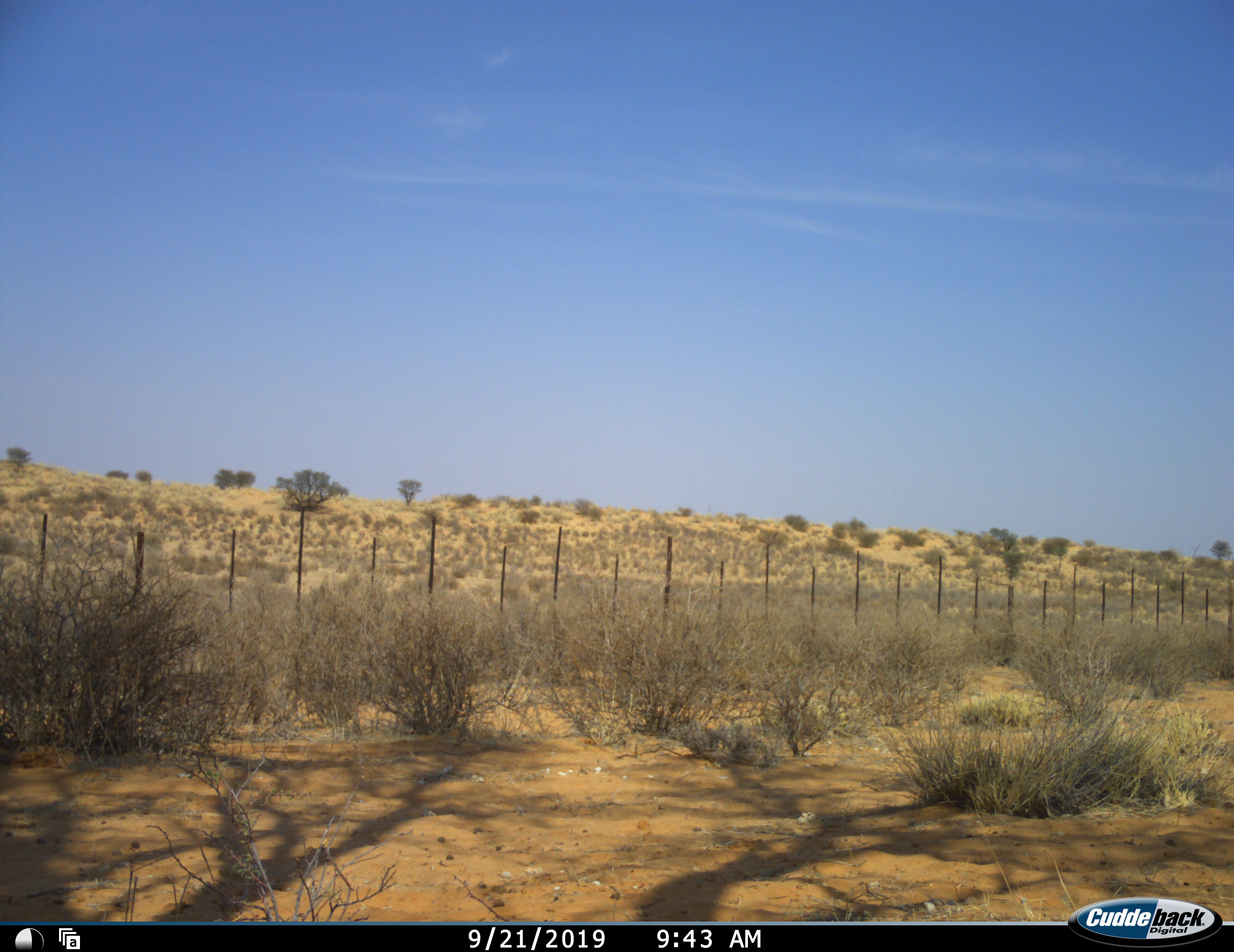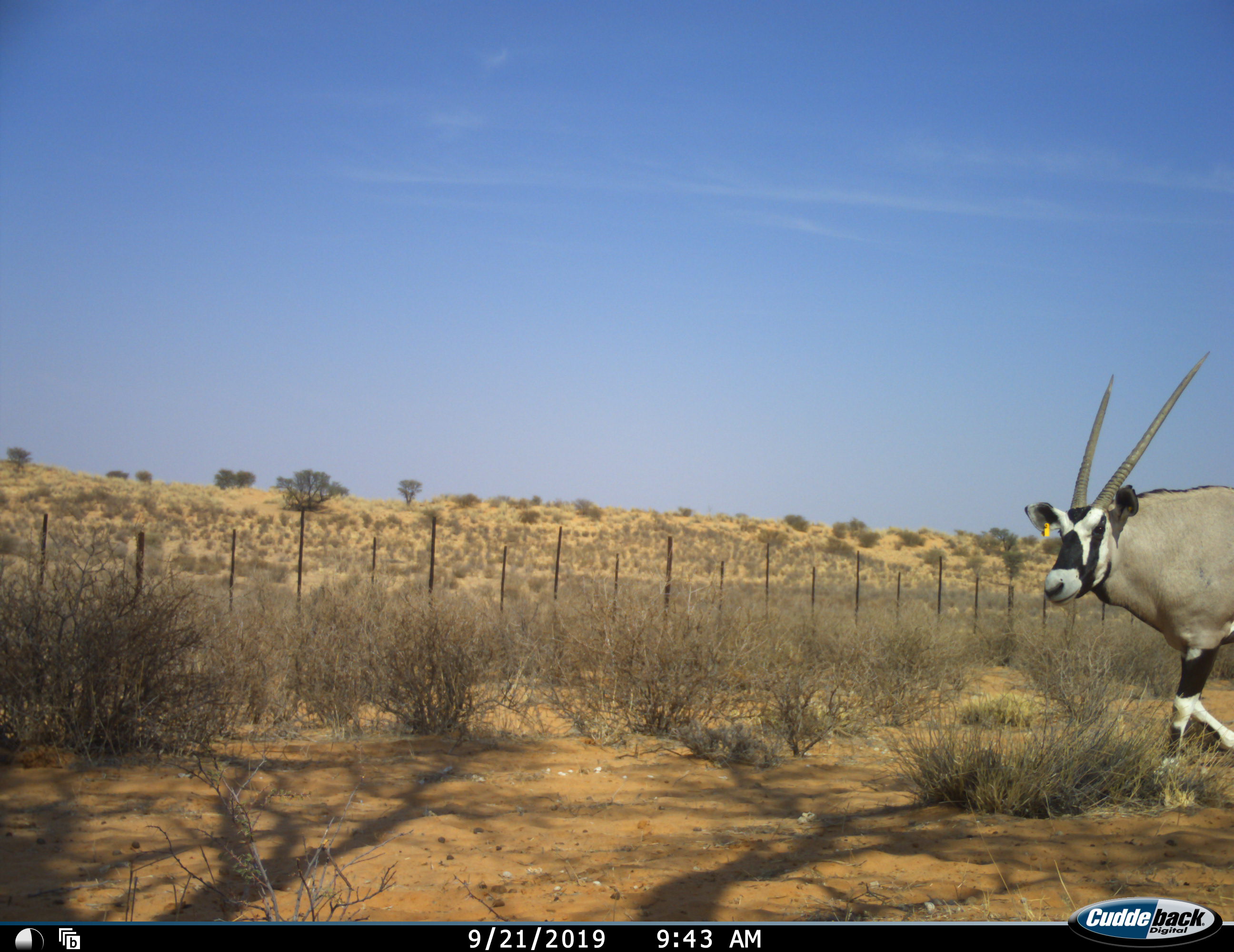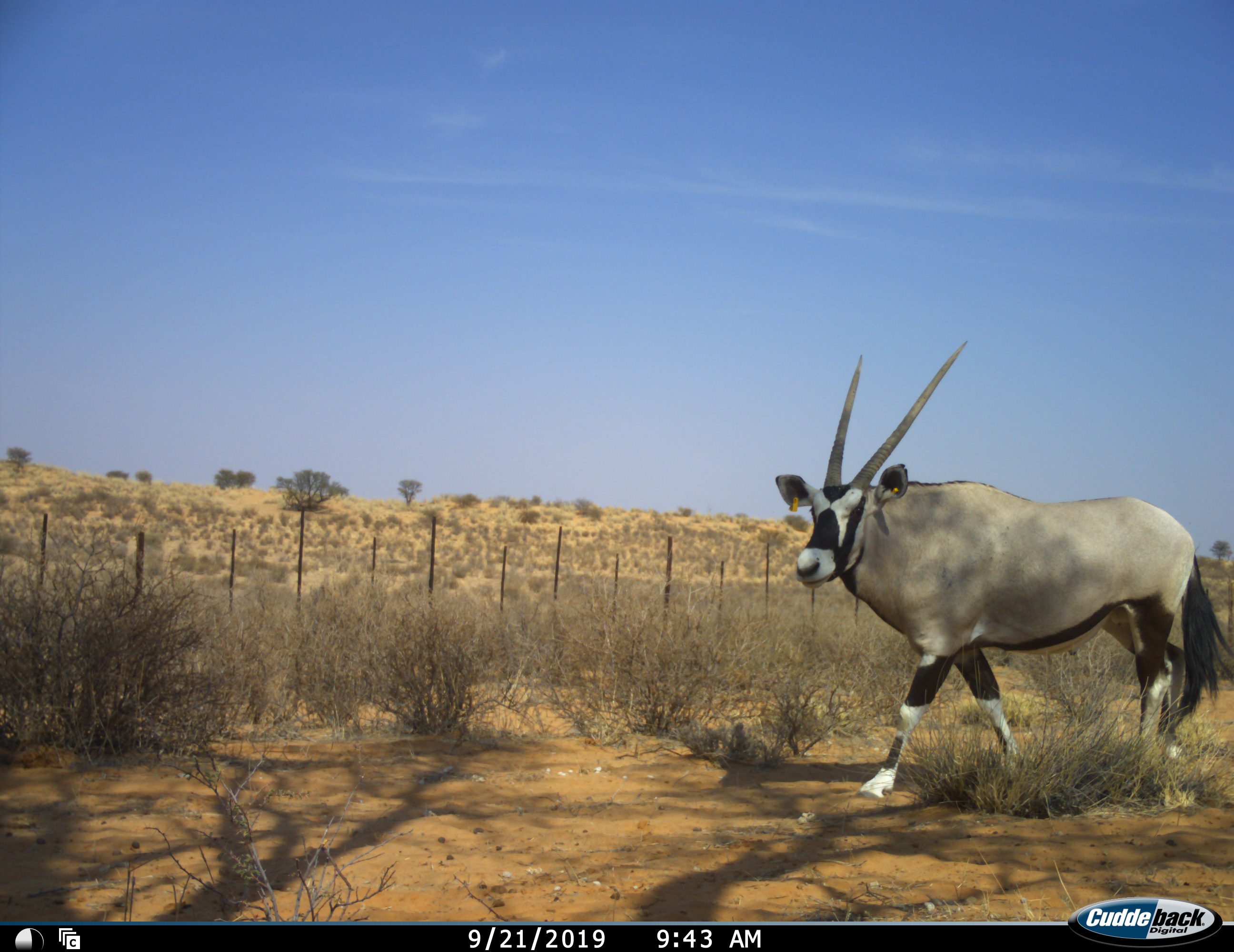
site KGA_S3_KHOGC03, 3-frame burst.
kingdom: Animalia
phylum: Chordata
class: Mammalia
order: Artiodactyla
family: Bovidae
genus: Oryx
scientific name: Oryx gazella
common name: gemsbok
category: oryx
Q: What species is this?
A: Oryx (gemsbok) (Oryx gazella).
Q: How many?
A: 1.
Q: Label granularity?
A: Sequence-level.